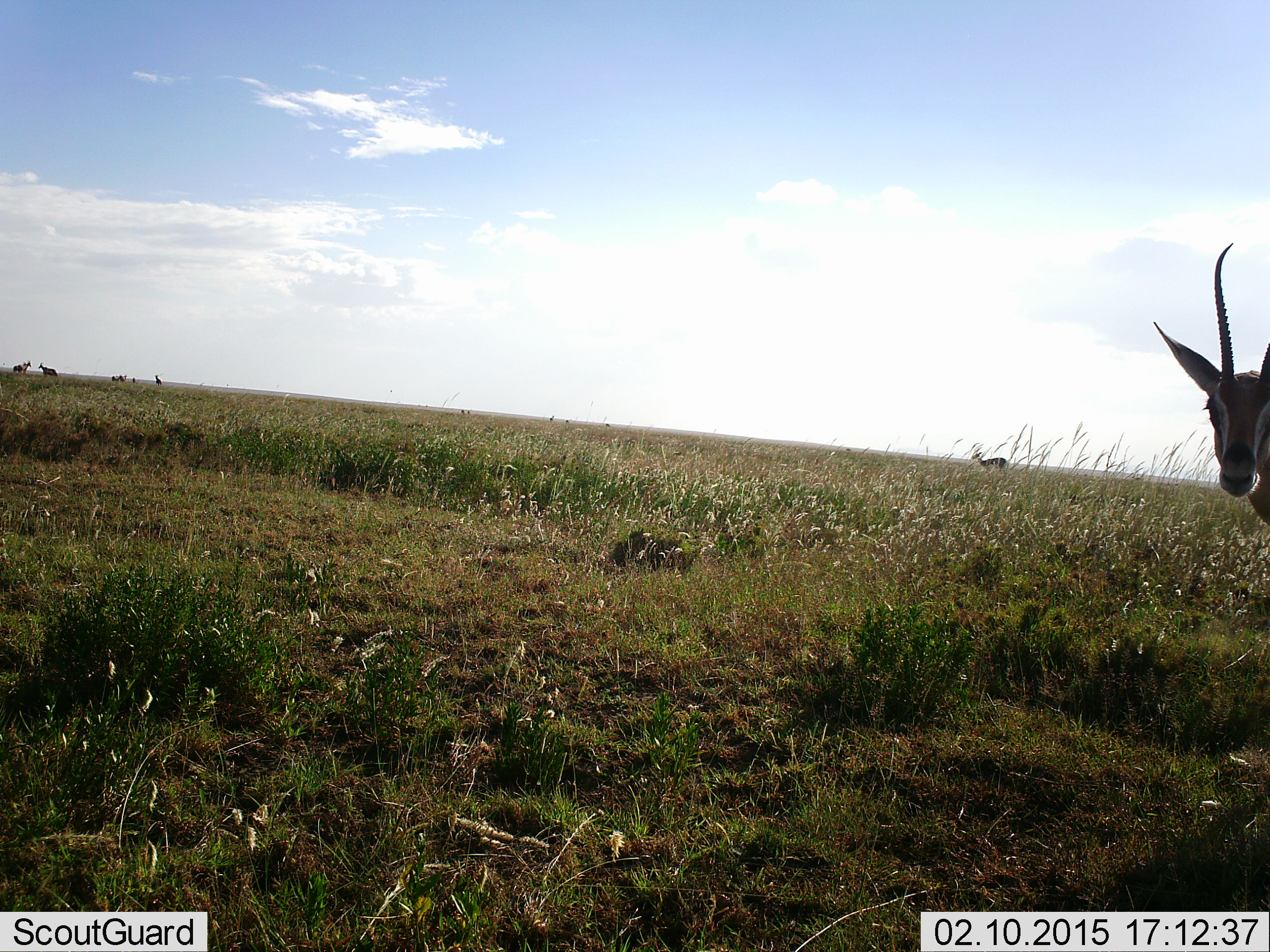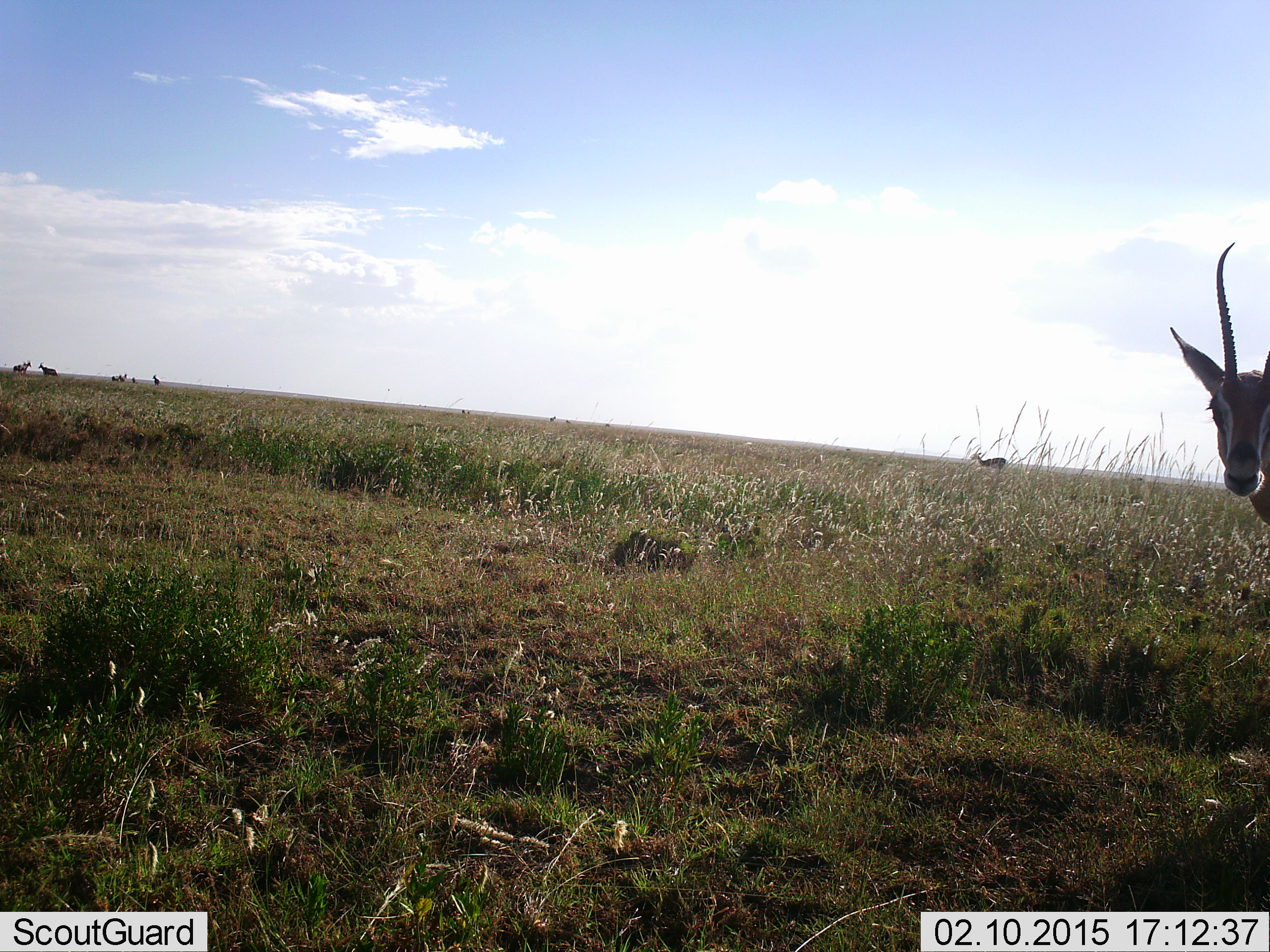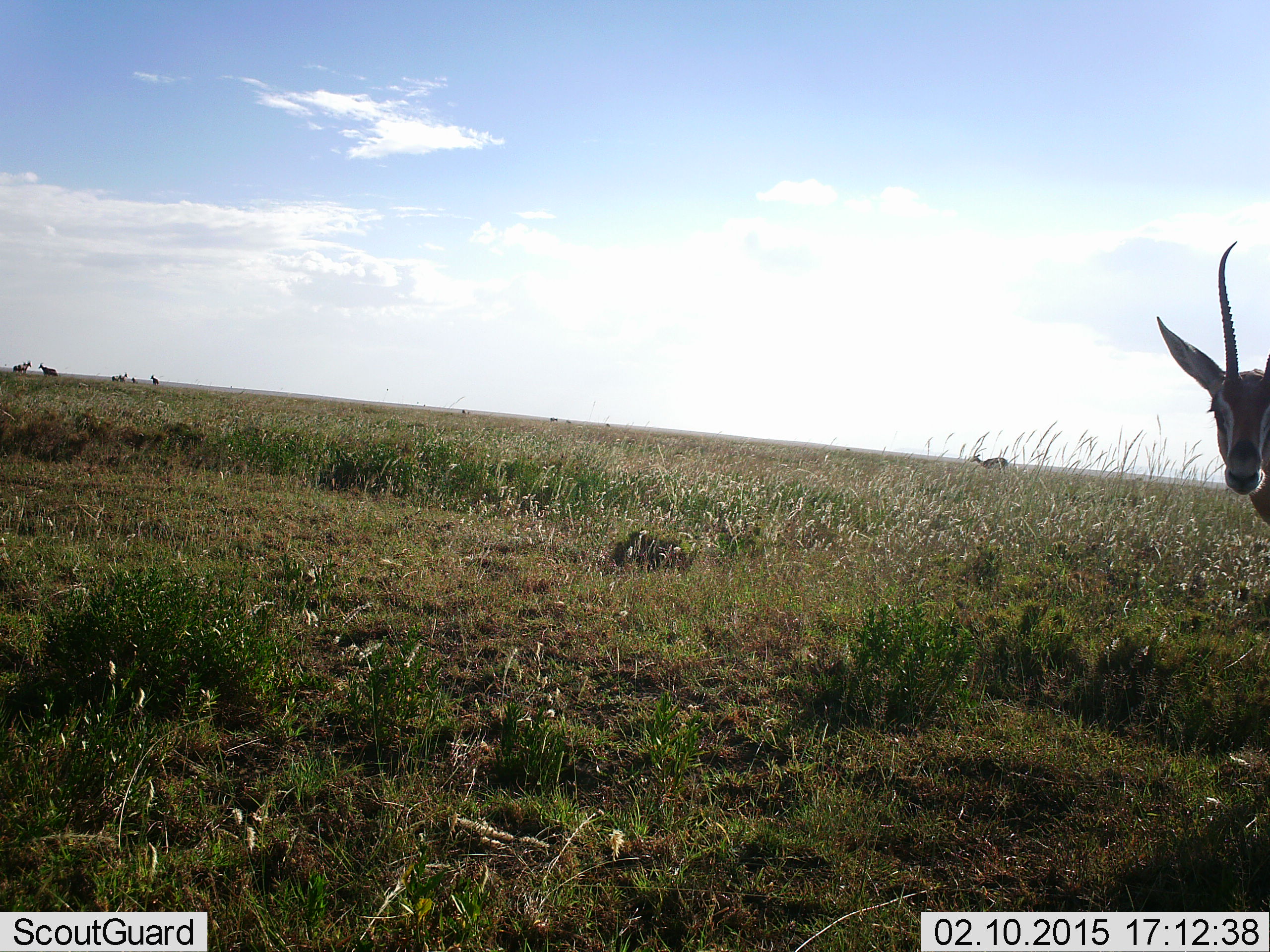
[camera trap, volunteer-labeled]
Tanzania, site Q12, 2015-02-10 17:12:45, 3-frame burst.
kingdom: Animalia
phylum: Chordata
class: Mammalia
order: Artiodactyla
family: Bovidae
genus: Nanger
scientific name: Nanger granti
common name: grant's gazelle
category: gazellegrants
Gazellegrants (grant's gazelle) (Nanger granti), count 6. Behavior (volunteer vote fractions): standing 85%, resting 0%, moving 23%, interacting 8%. Young present (vote fraction): 0%. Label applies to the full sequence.